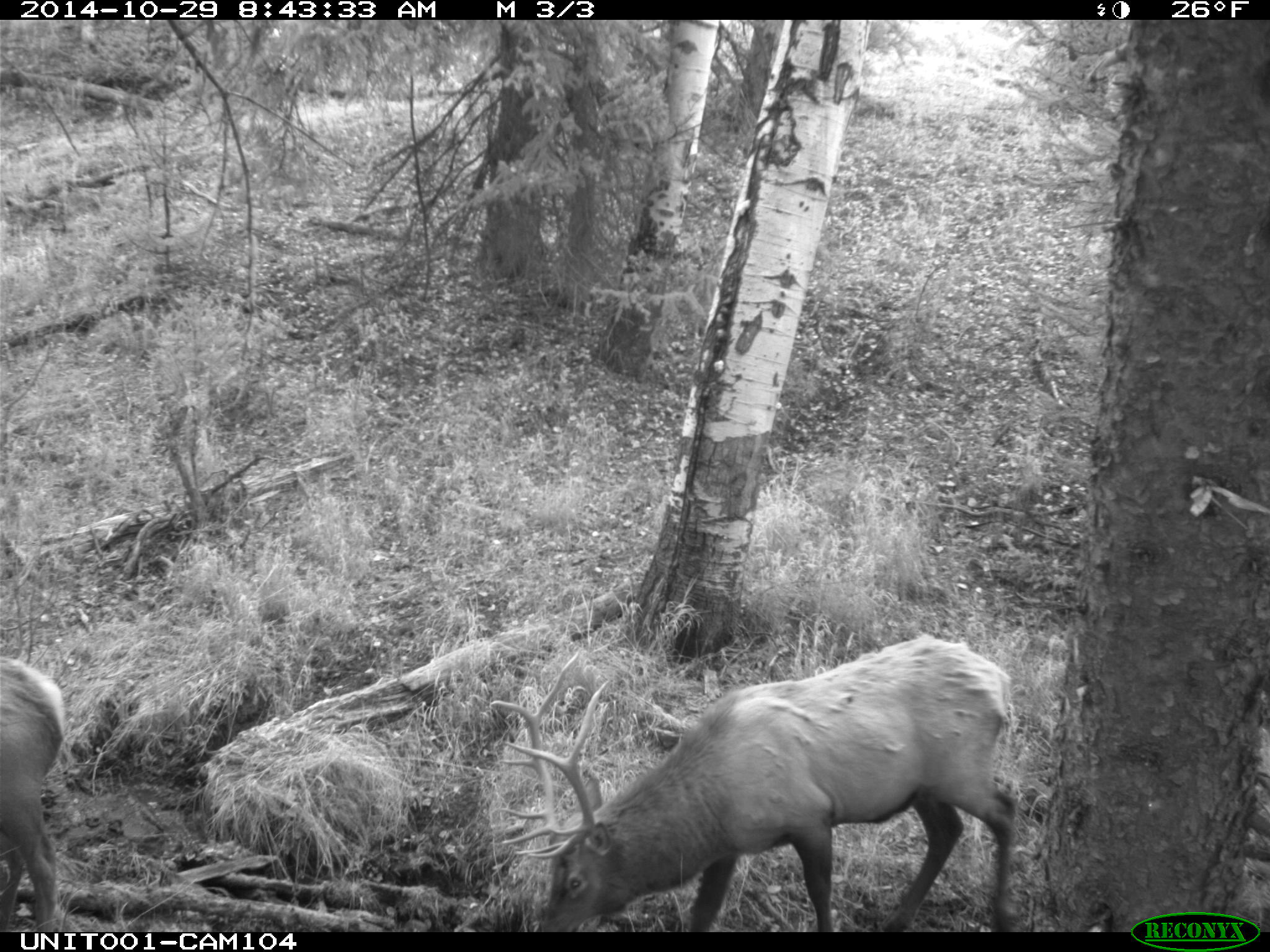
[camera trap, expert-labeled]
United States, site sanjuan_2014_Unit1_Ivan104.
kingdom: Animalia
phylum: Chordata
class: Mammalia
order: Artiodactyla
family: Cervidae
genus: Cervus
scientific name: Cervus elaphus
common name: red deer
Cervus elaphus (red deer).